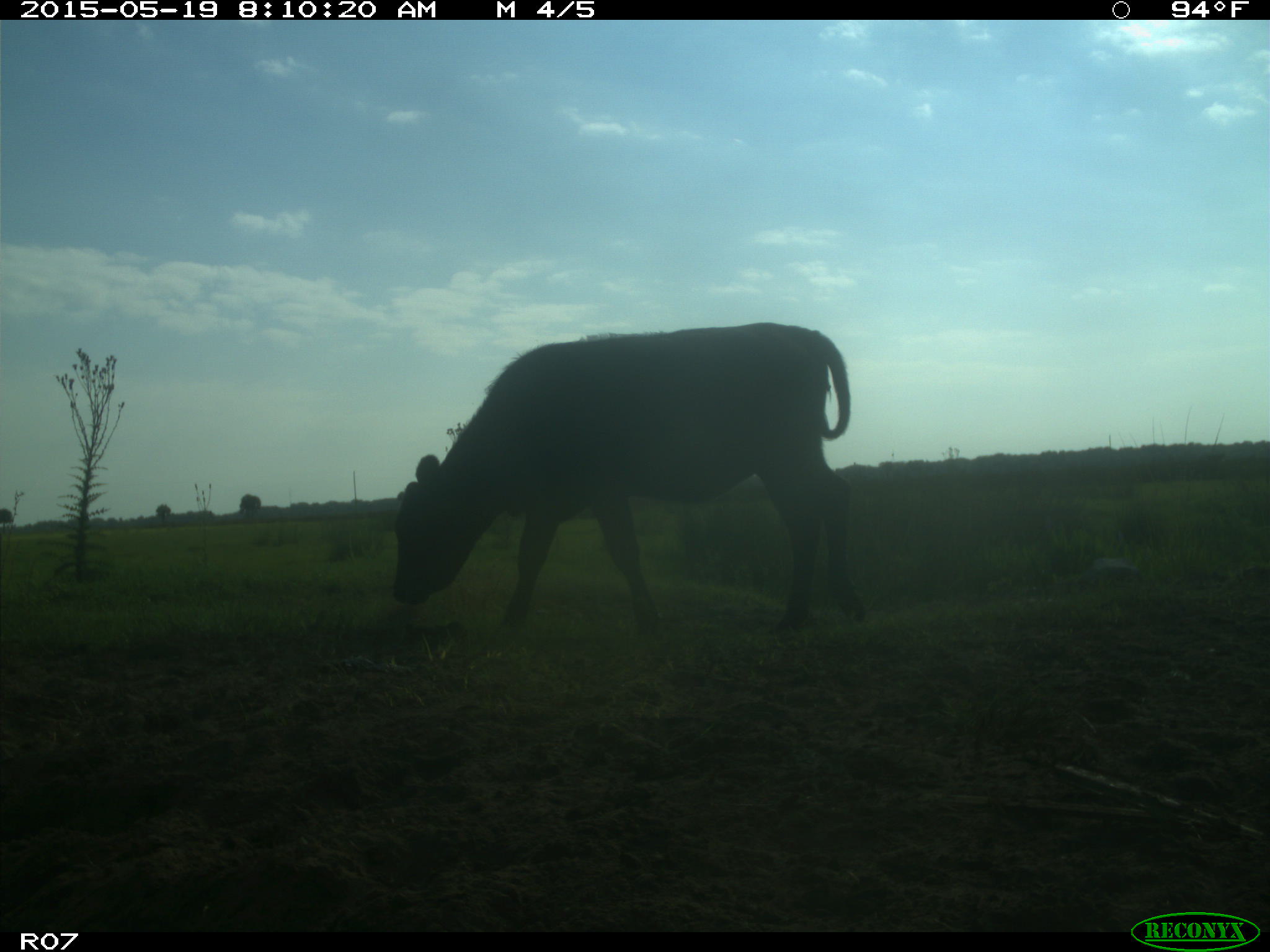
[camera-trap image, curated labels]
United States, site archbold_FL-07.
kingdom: Animalia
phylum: Chordata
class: Mammalia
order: Artiodactyla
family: Bovidae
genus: Bos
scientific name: Bos taurus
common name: domestic cow